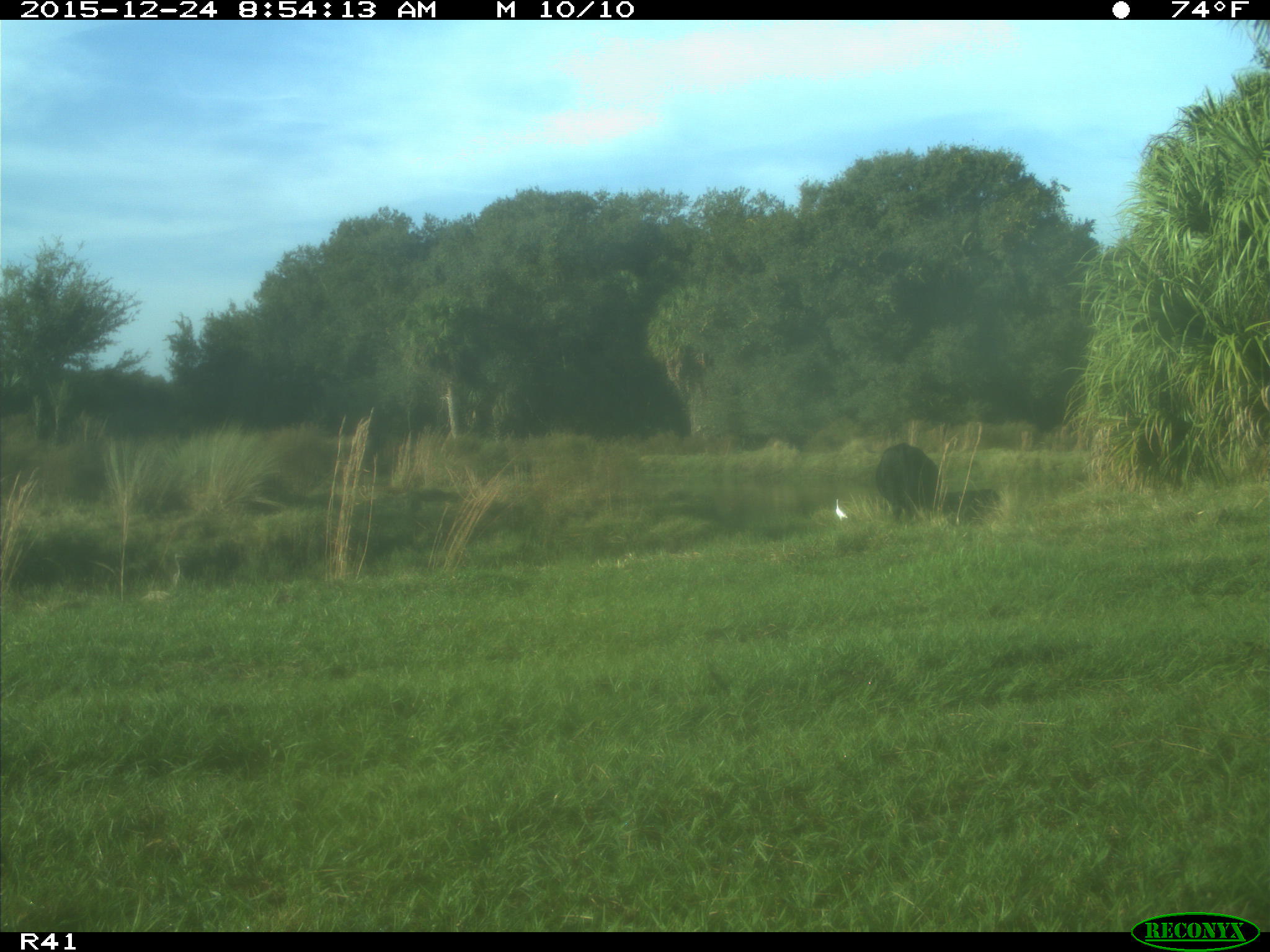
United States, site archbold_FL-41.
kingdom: Animalia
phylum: Chordata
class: Mammalia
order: Artiodactyla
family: Bovidae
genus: Bos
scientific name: Bos taurus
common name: domestic cow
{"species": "Bos taurus (domestic cow)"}